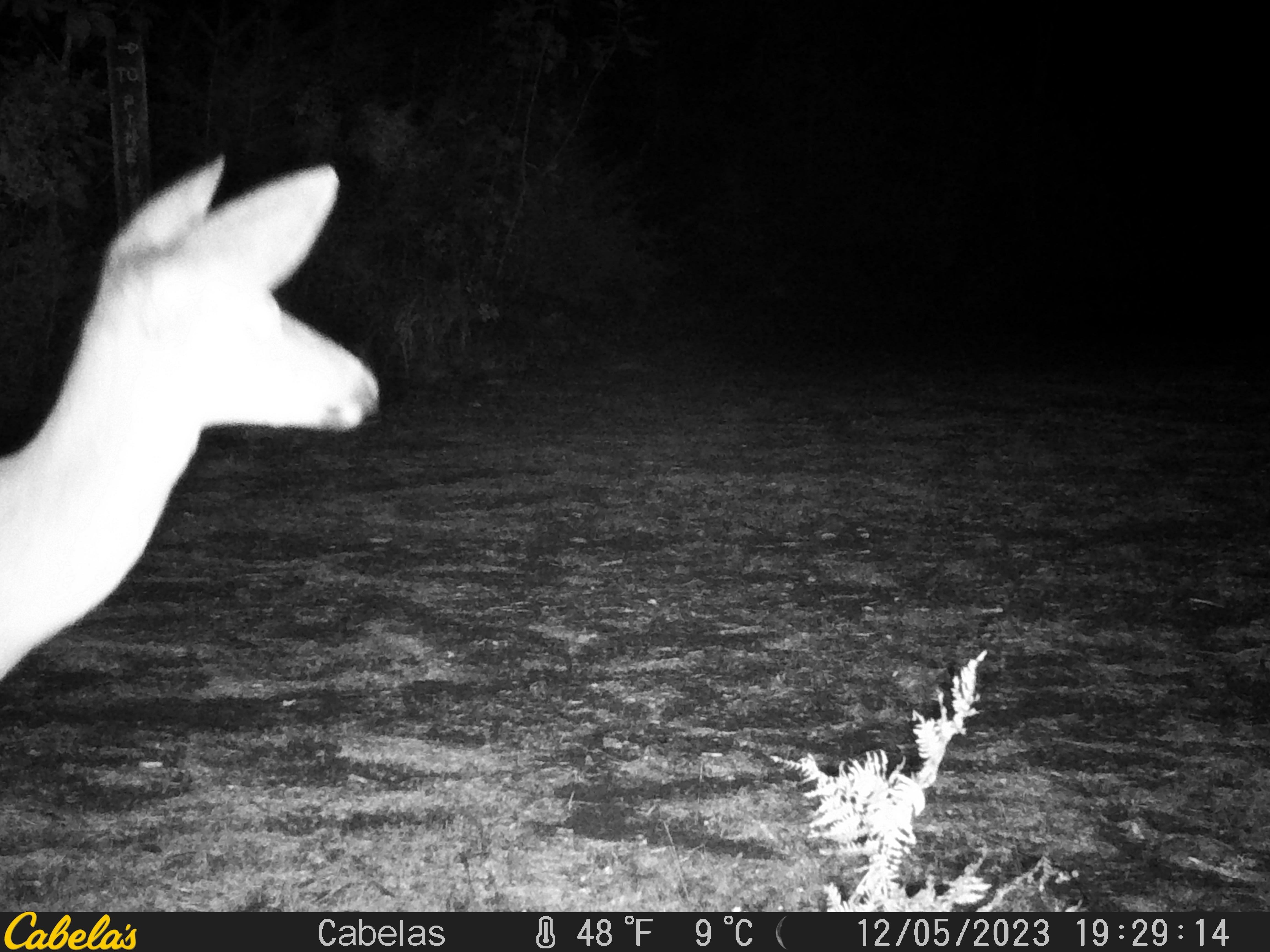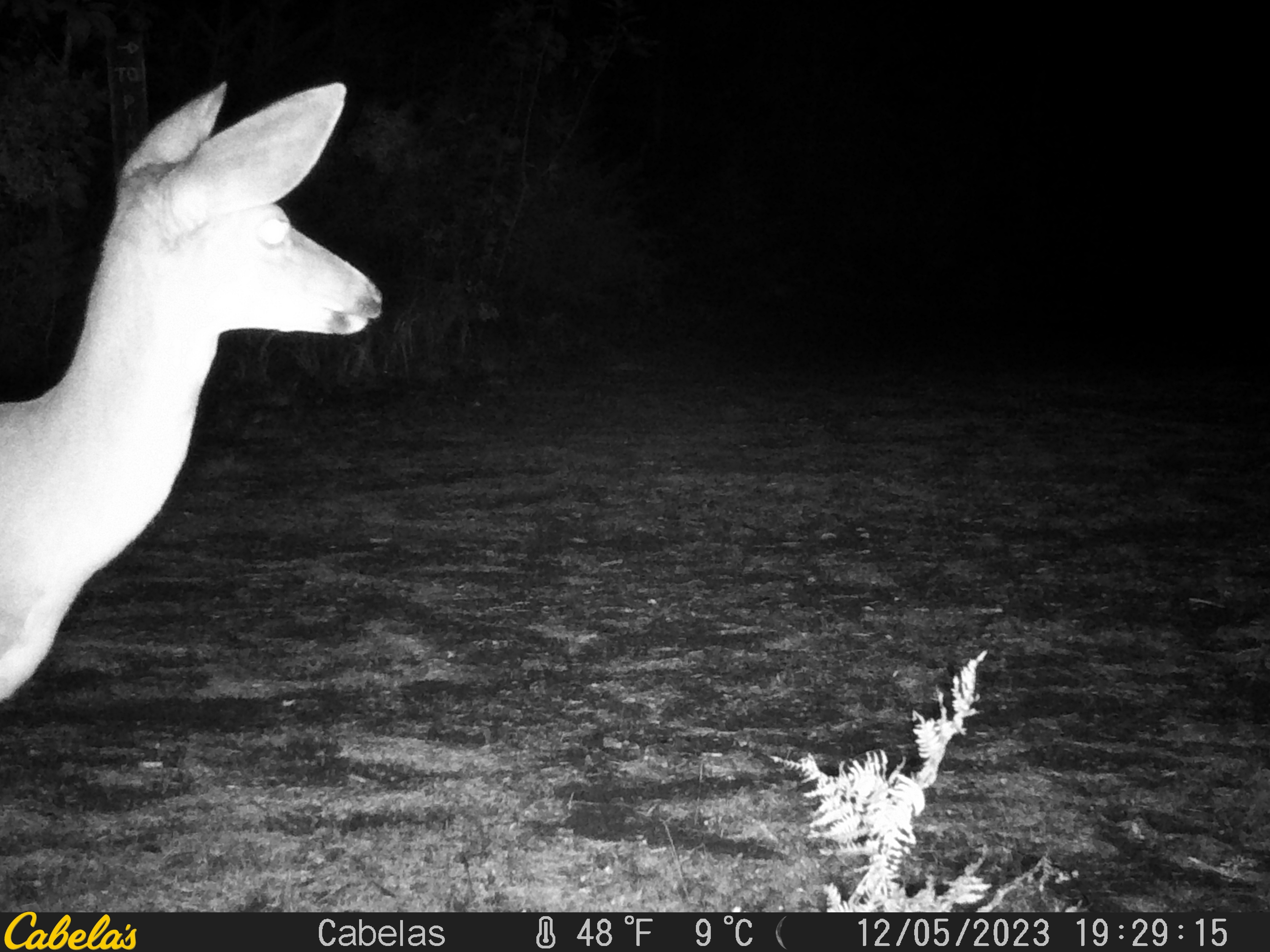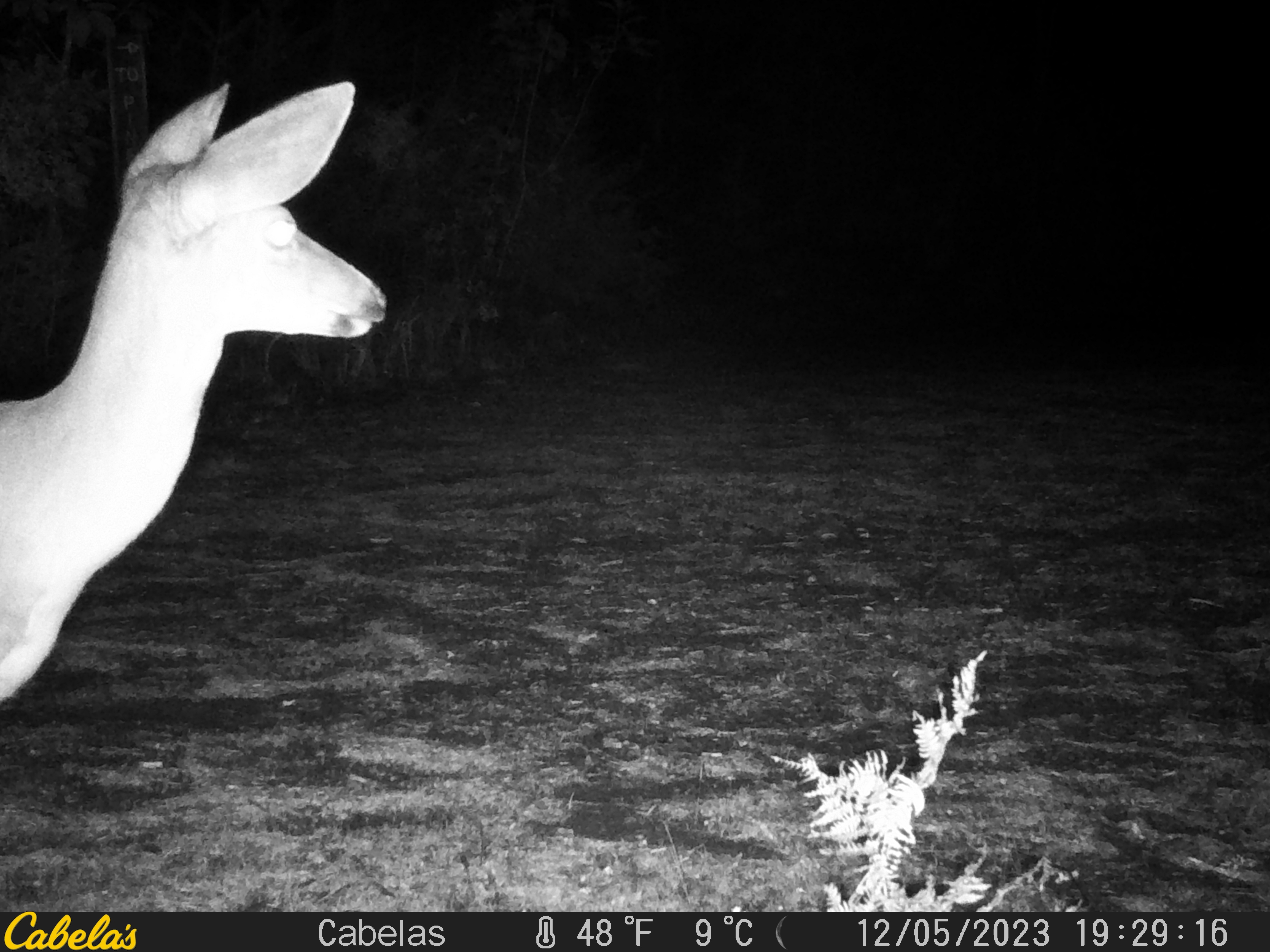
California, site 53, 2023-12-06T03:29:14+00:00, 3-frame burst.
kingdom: Animalia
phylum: Chordata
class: Mammalia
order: Artiodactyla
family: Cervidae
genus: Odocoileus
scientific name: Odocoileus hemionus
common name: mule deer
Mule deer (Odocoileus hemionus).